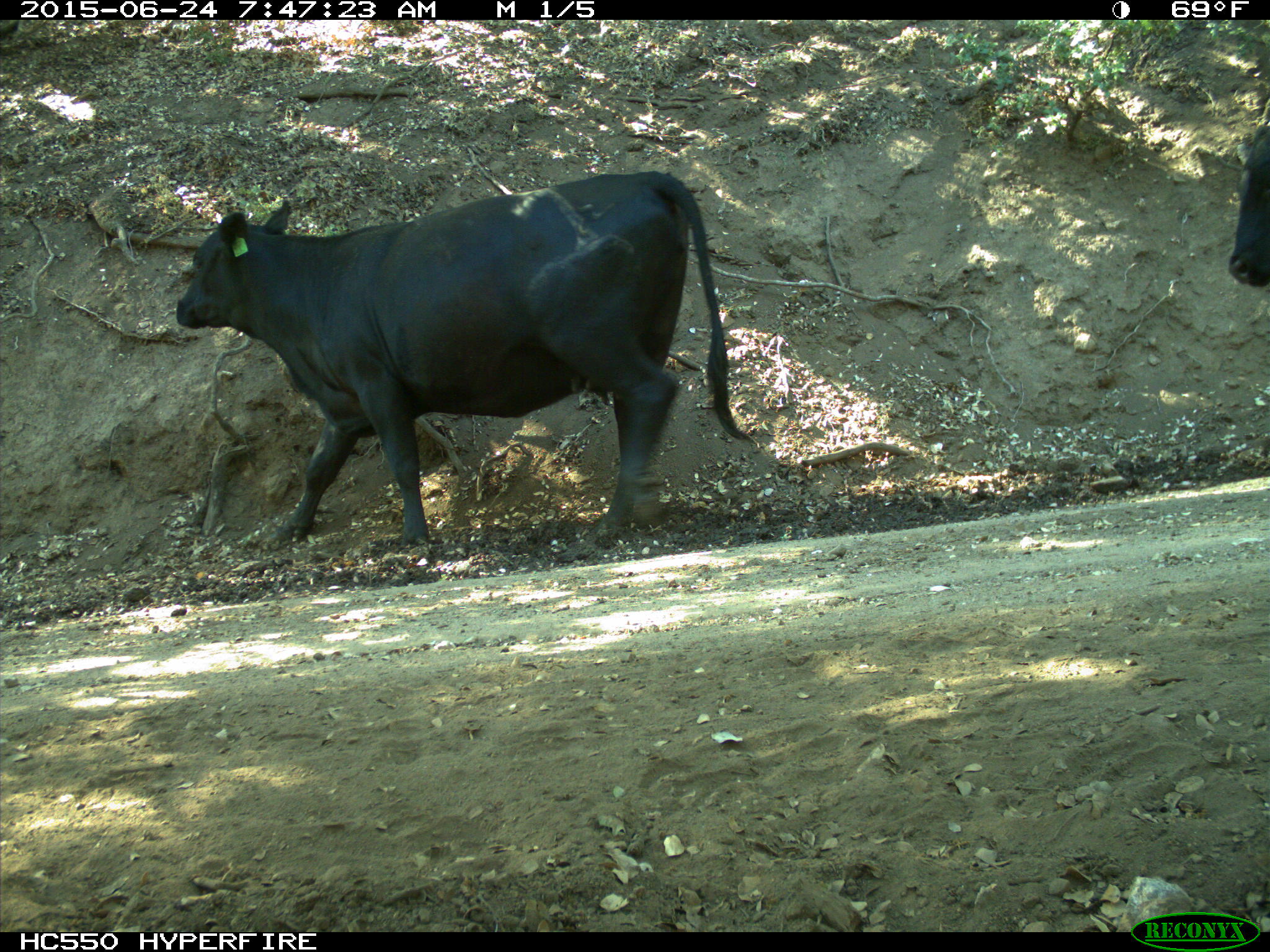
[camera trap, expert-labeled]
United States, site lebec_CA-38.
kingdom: Animalia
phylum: Chordata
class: Mammalia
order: Artiodactyla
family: Bovidae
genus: Bos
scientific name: Bos taurus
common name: domestic cow